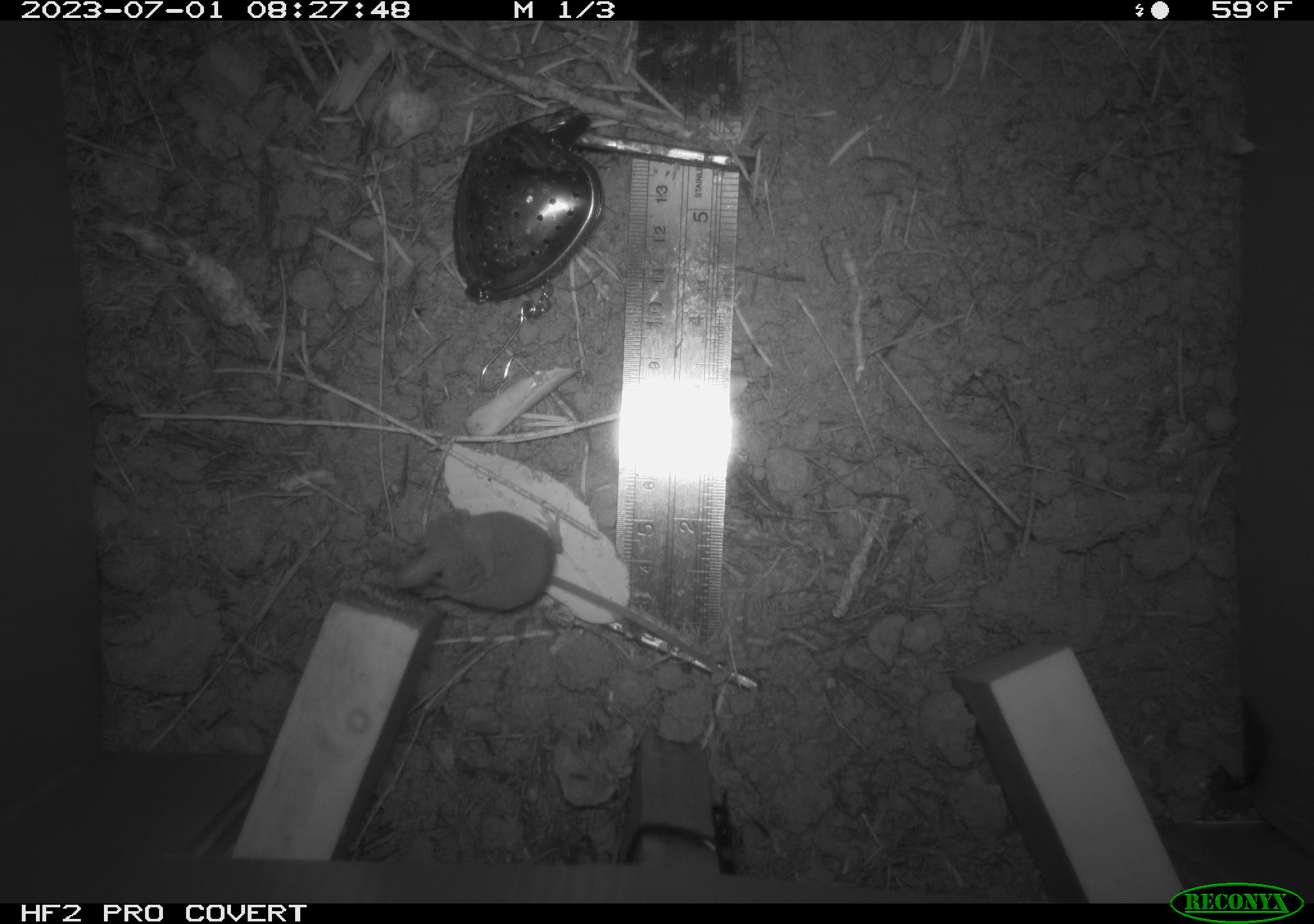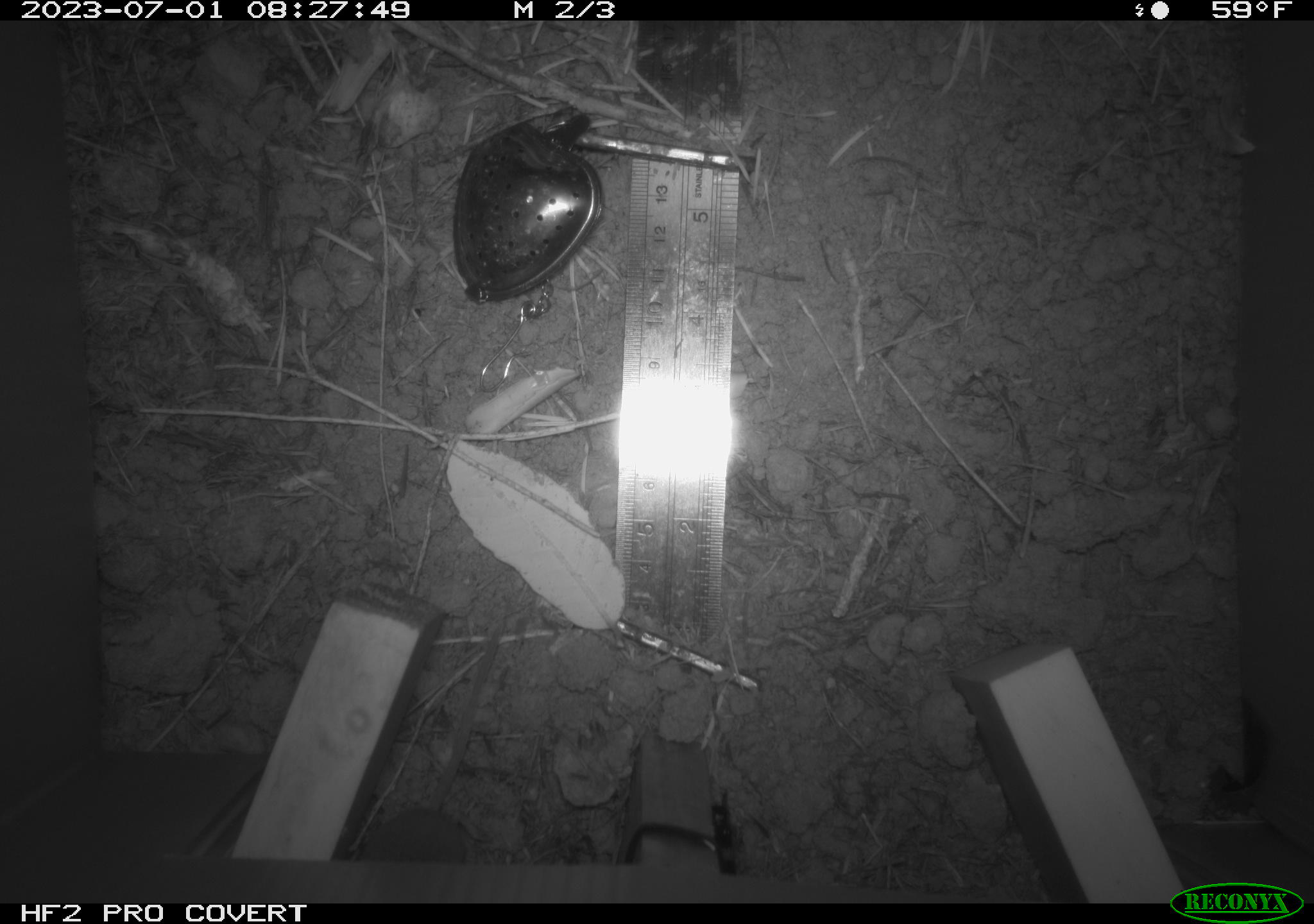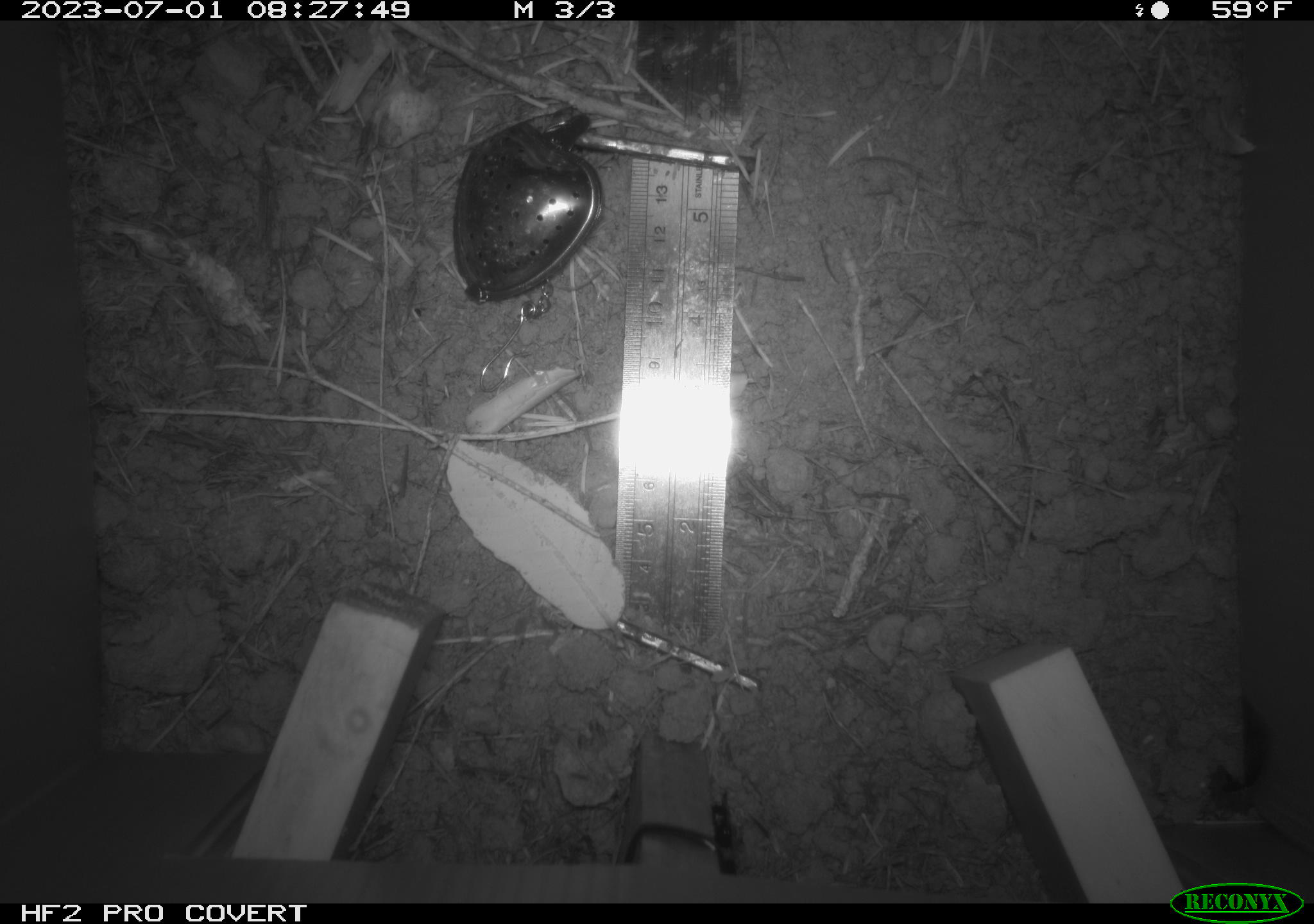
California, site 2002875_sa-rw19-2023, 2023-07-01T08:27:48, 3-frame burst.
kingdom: Animalia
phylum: Chordata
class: Mammalia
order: Eulipotyphla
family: Soricidae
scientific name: Soricidae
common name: shrews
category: soricidae family